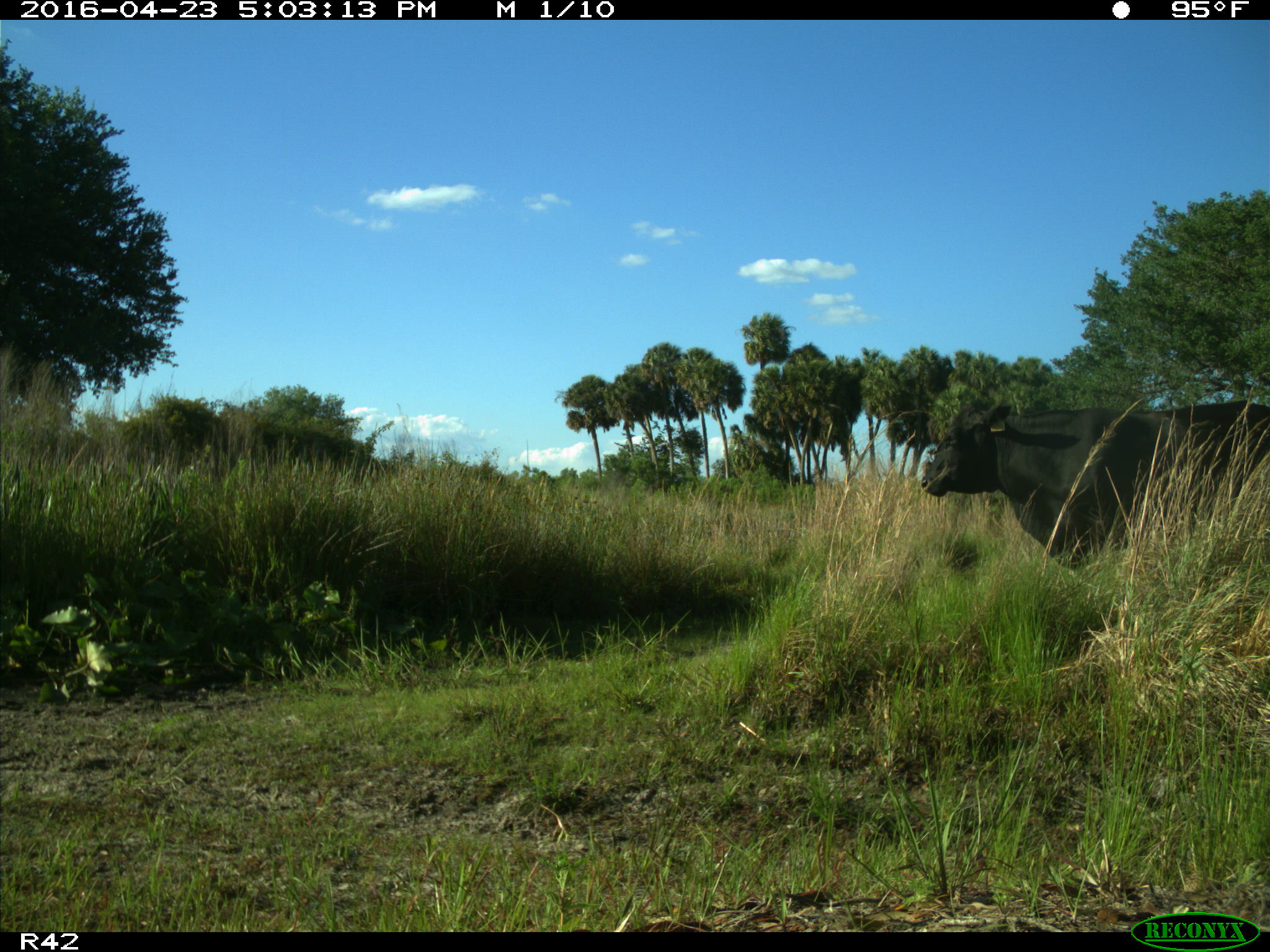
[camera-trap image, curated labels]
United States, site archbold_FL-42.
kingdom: Animalia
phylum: Chordata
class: Mammalia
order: Artiodactyla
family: Bovidae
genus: Bos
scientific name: Bos taurus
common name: domestic cow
Bos taurus (domestic cow).